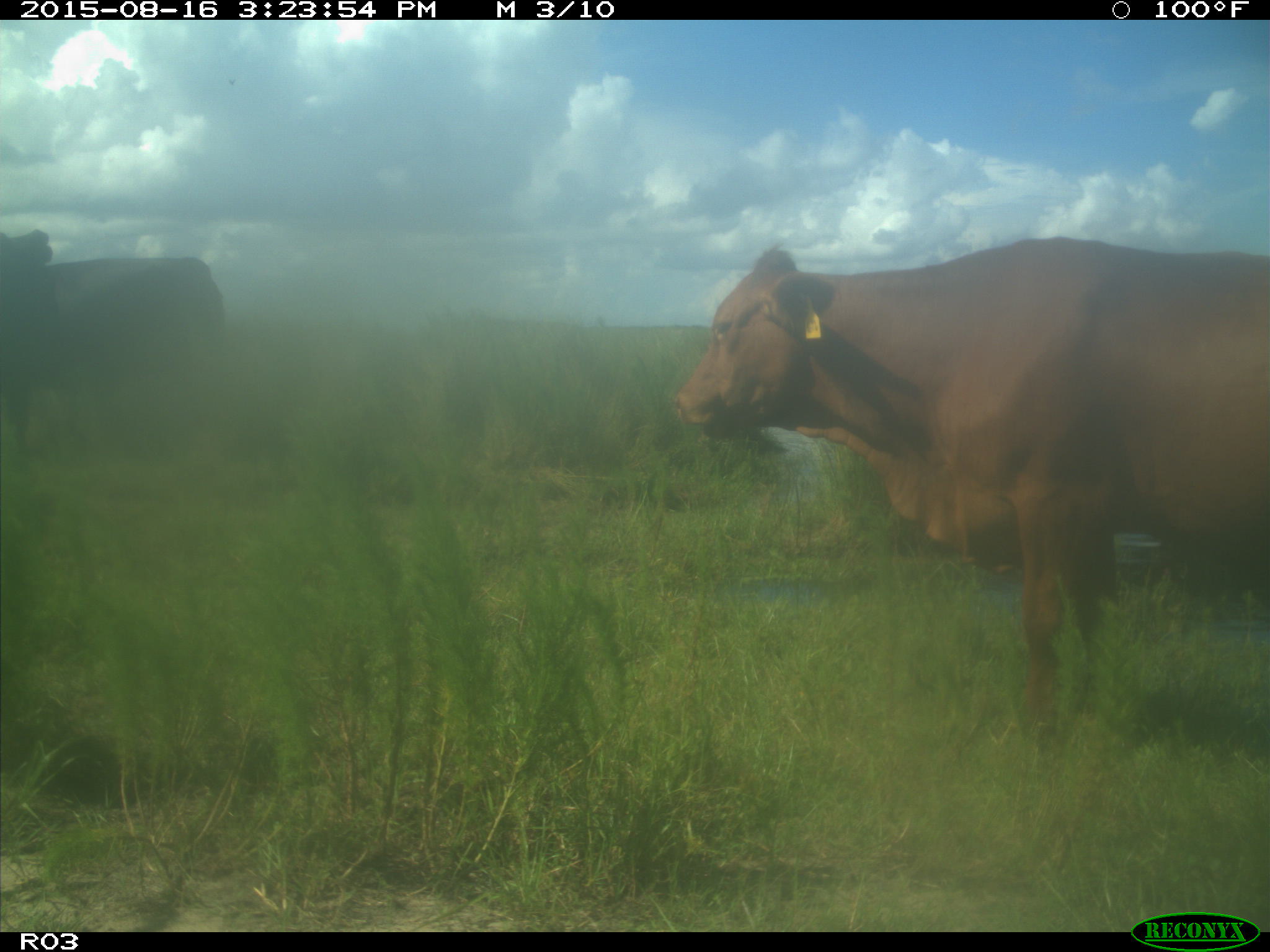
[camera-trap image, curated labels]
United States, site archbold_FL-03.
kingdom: Animalia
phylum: Chordata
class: Mammalia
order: Artiodactyla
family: Bovidae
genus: Bos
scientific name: Bos taurus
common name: domestic cow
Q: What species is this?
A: Bos taurus (domestic cow).